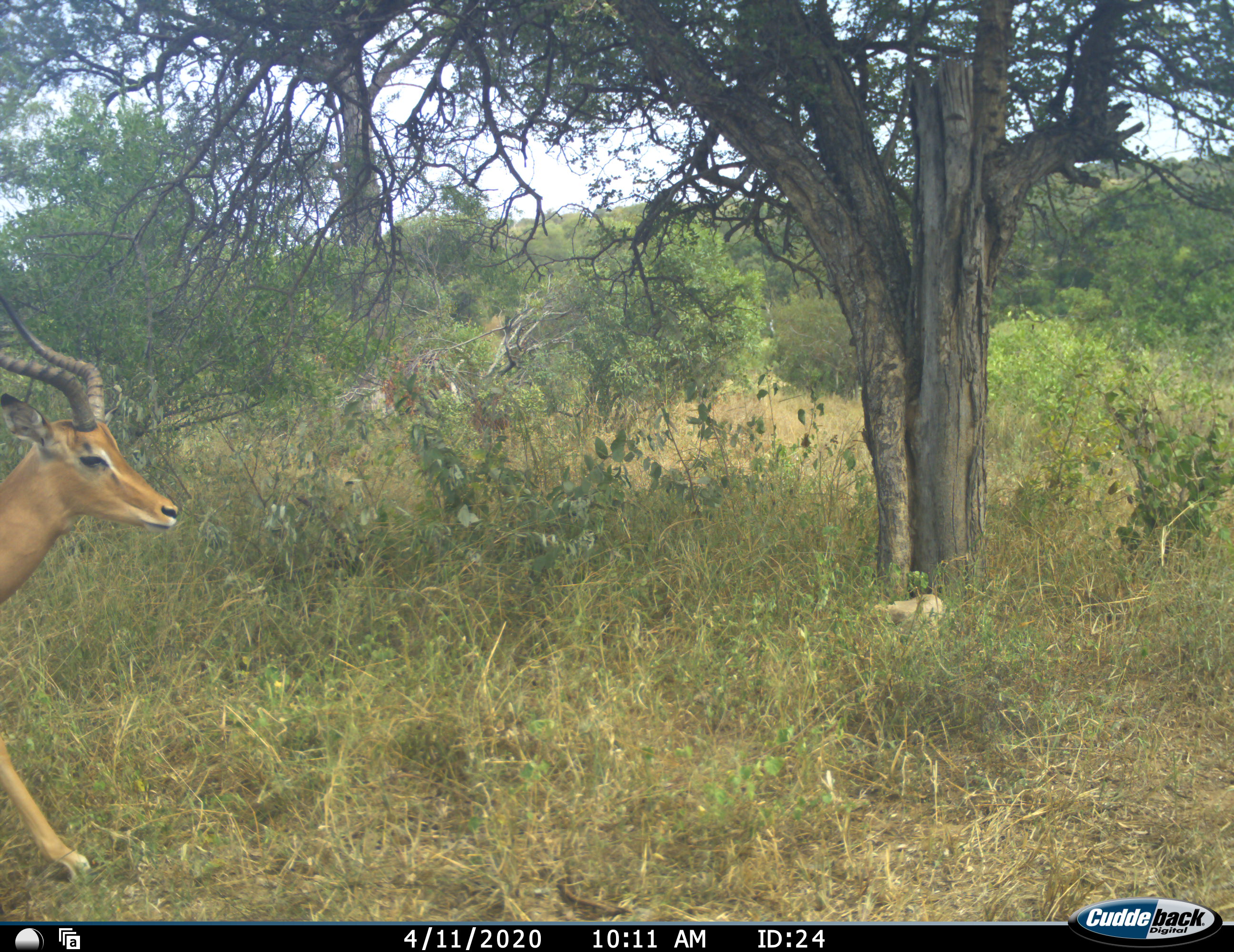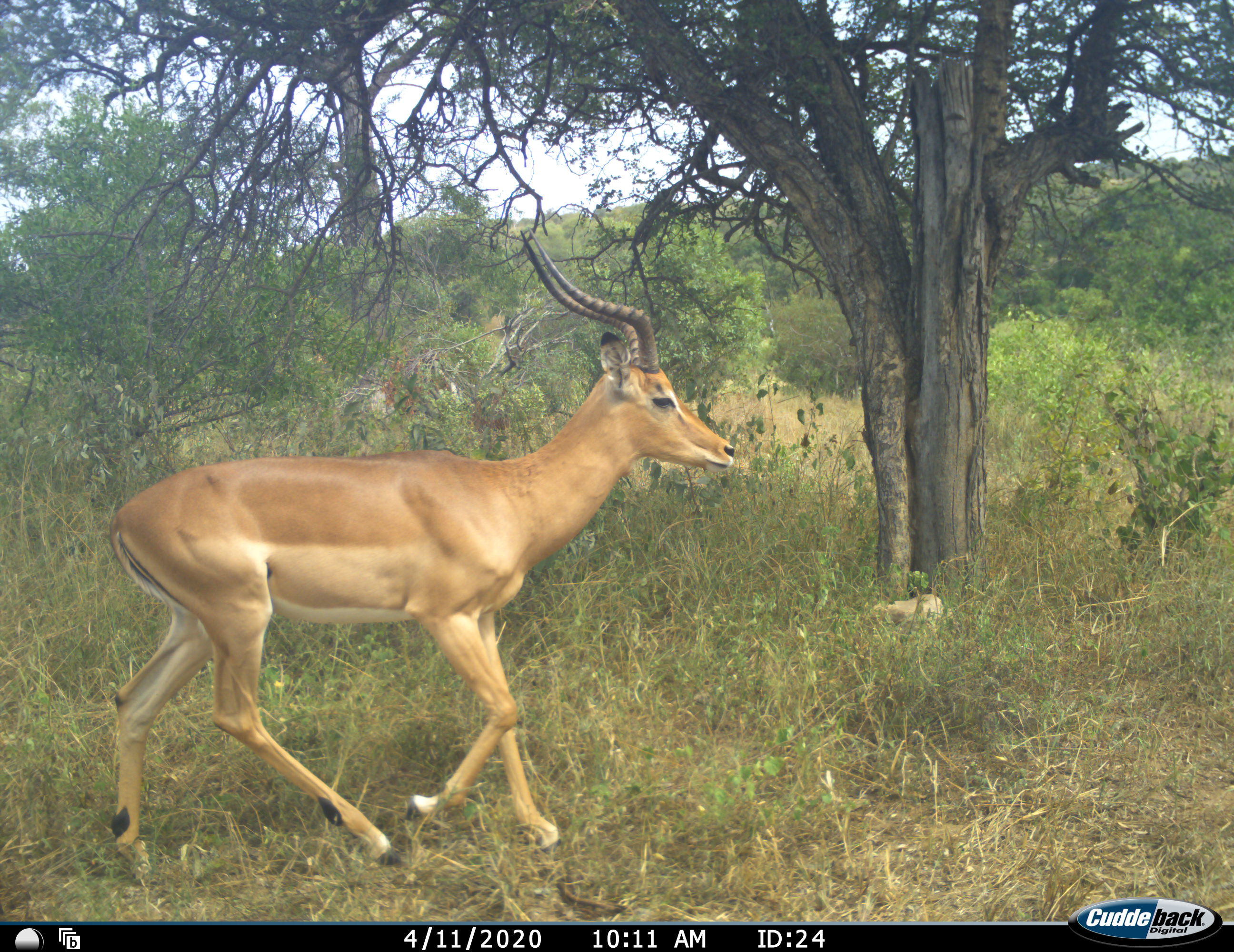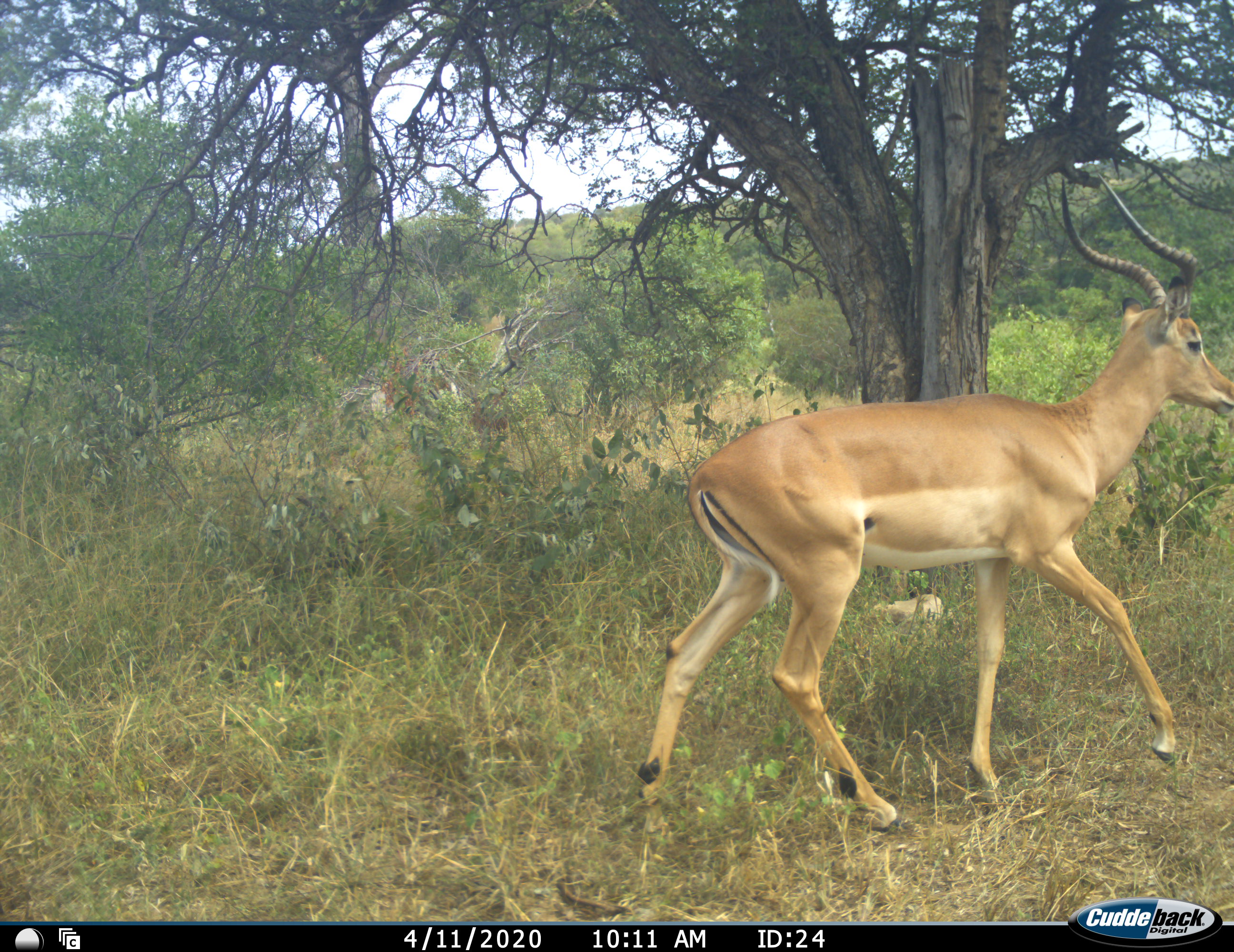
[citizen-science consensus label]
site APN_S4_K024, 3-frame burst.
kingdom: Animalia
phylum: Chordata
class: Mammalia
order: Artiodactyla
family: Bovidae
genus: Aepyceros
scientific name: Aepyceros melampus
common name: impala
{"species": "impala (Aepyceros melampus)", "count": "1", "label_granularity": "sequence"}